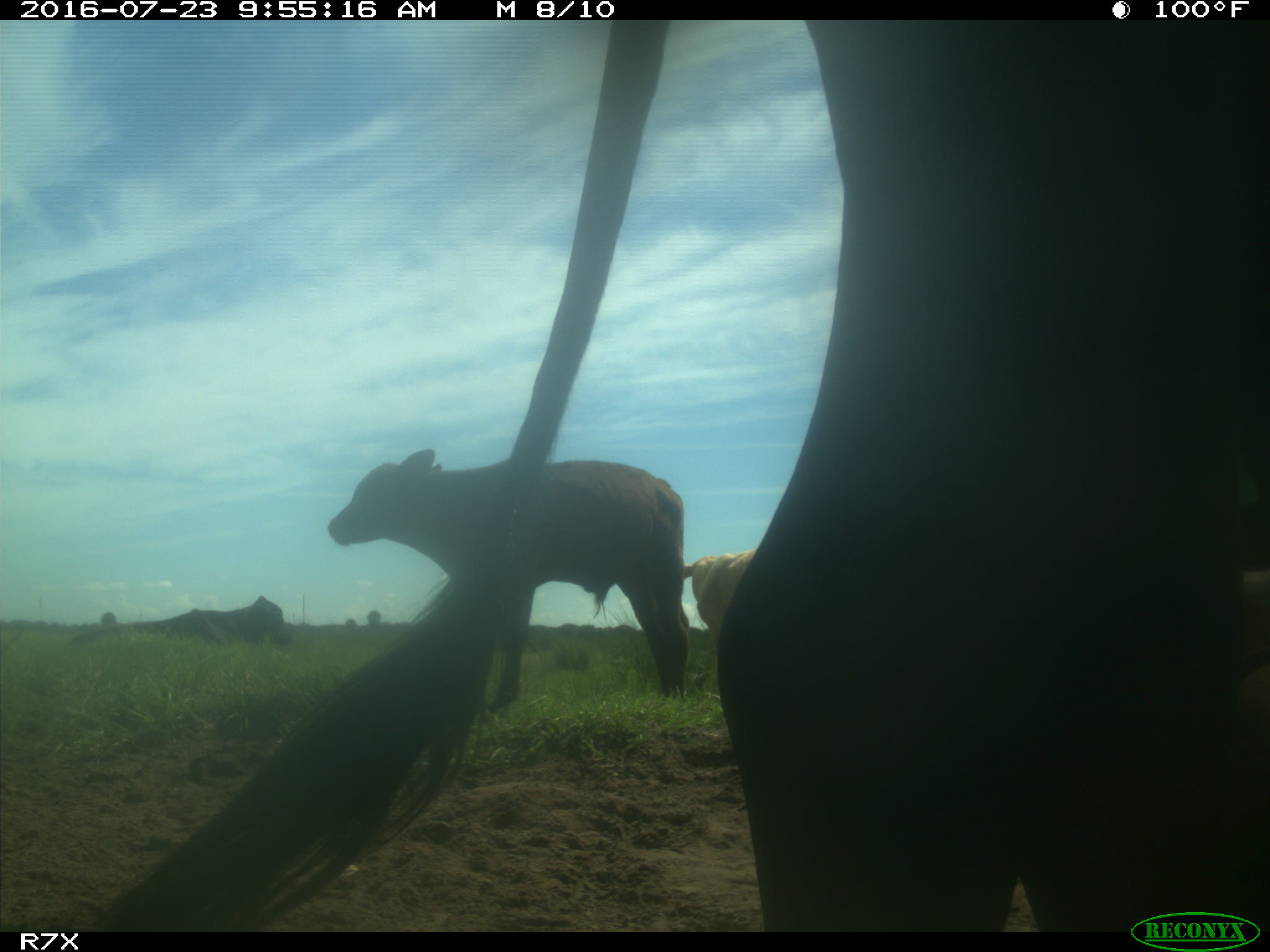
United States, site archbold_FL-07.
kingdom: Animalia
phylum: Chordata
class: Mammalia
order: Artiodactyla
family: Bovidae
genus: Bos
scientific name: Bos taurus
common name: domestic cow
Bos taurus (domestic cow).